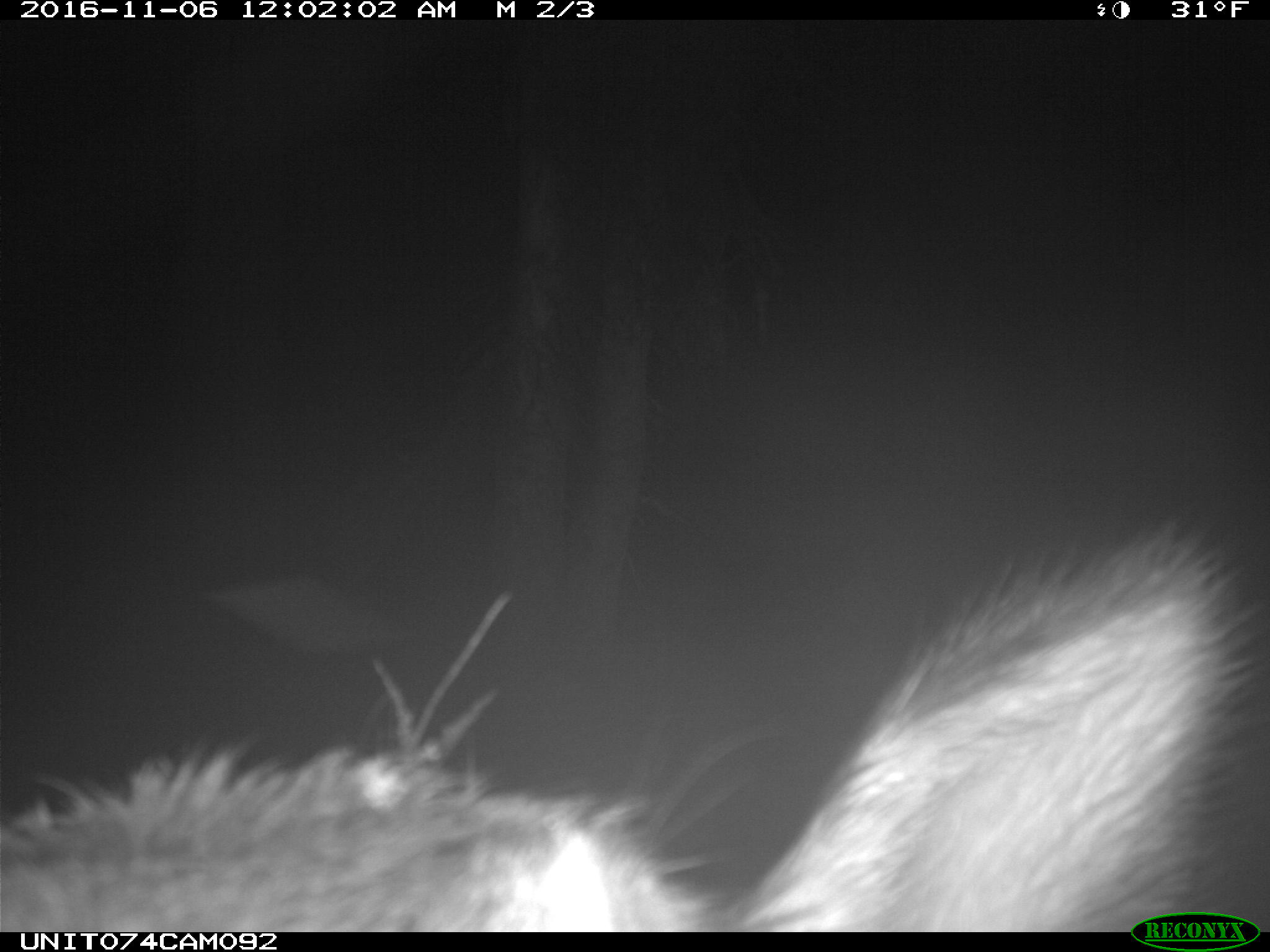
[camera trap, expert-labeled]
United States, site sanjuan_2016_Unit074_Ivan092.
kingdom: Animalia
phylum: Chordata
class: Mammalia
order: Artiodactyla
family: Cervidae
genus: Cervus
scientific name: Cervus elaphus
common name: red deer